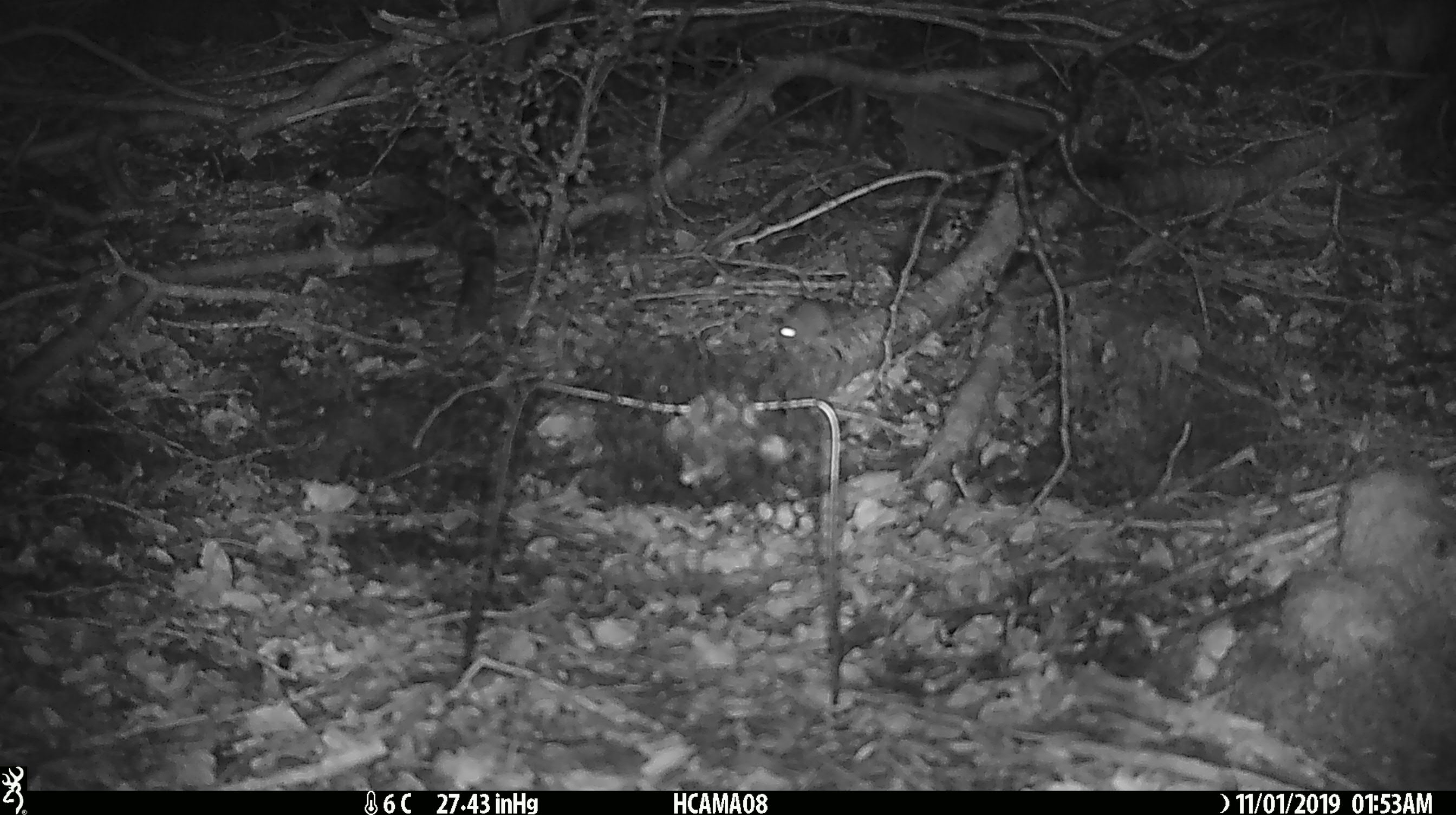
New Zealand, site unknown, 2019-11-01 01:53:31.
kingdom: Animalia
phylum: Chordata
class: Mammalia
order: Rodentia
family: Muridae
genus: Mus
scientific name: Mus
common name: mouse